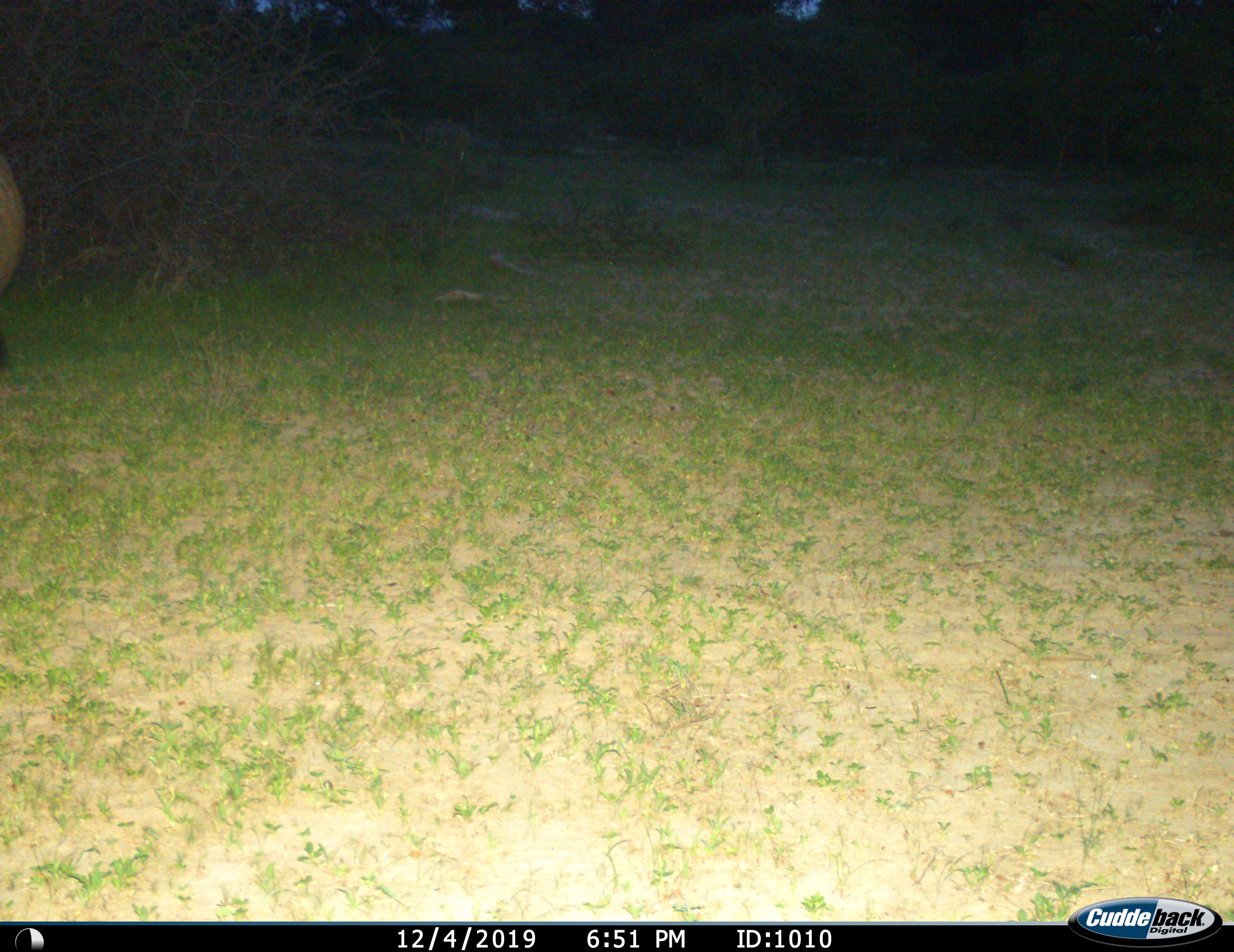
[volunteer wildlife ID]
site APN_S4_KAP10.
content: unidentified animal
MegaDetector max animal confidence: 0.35